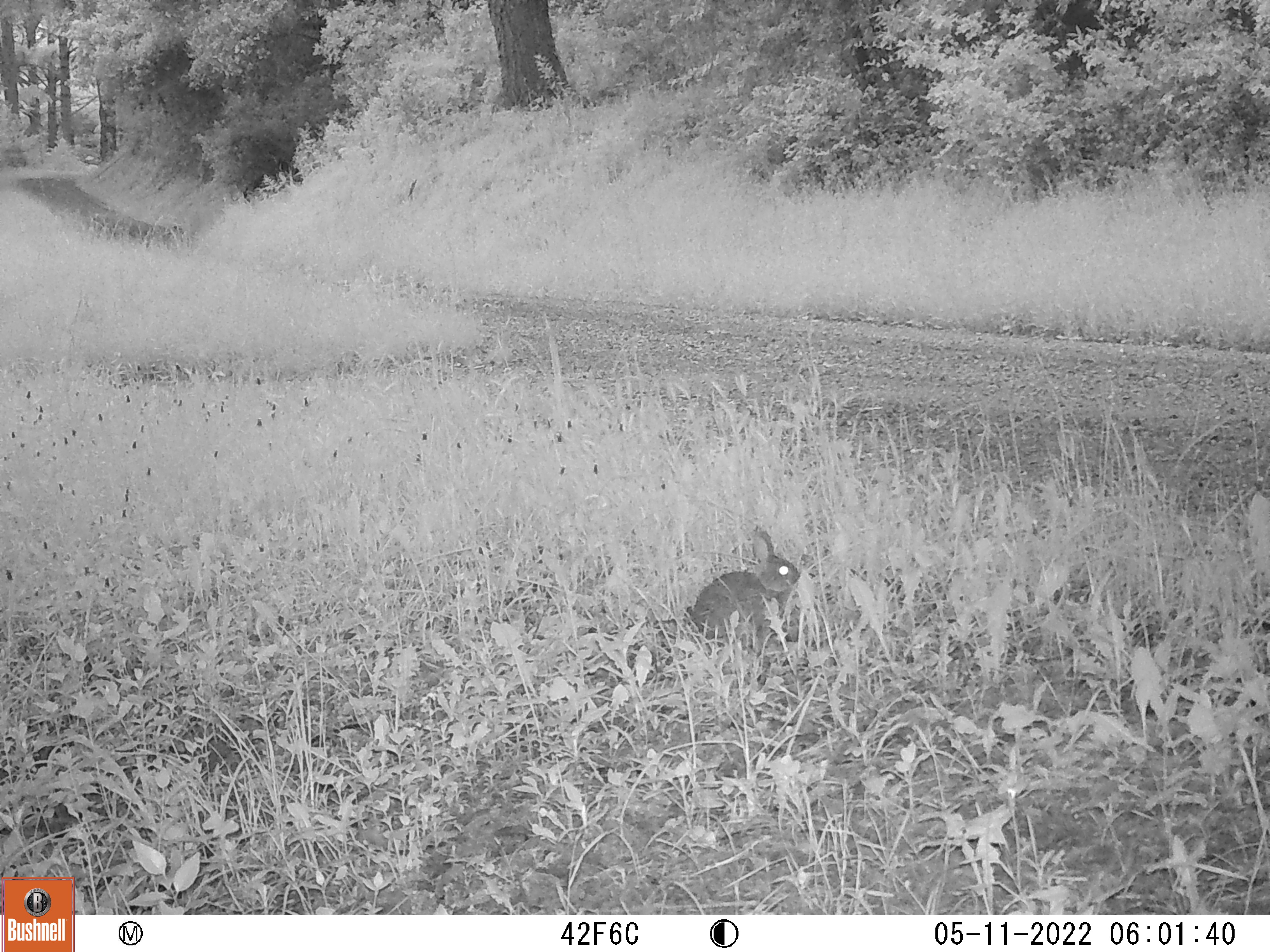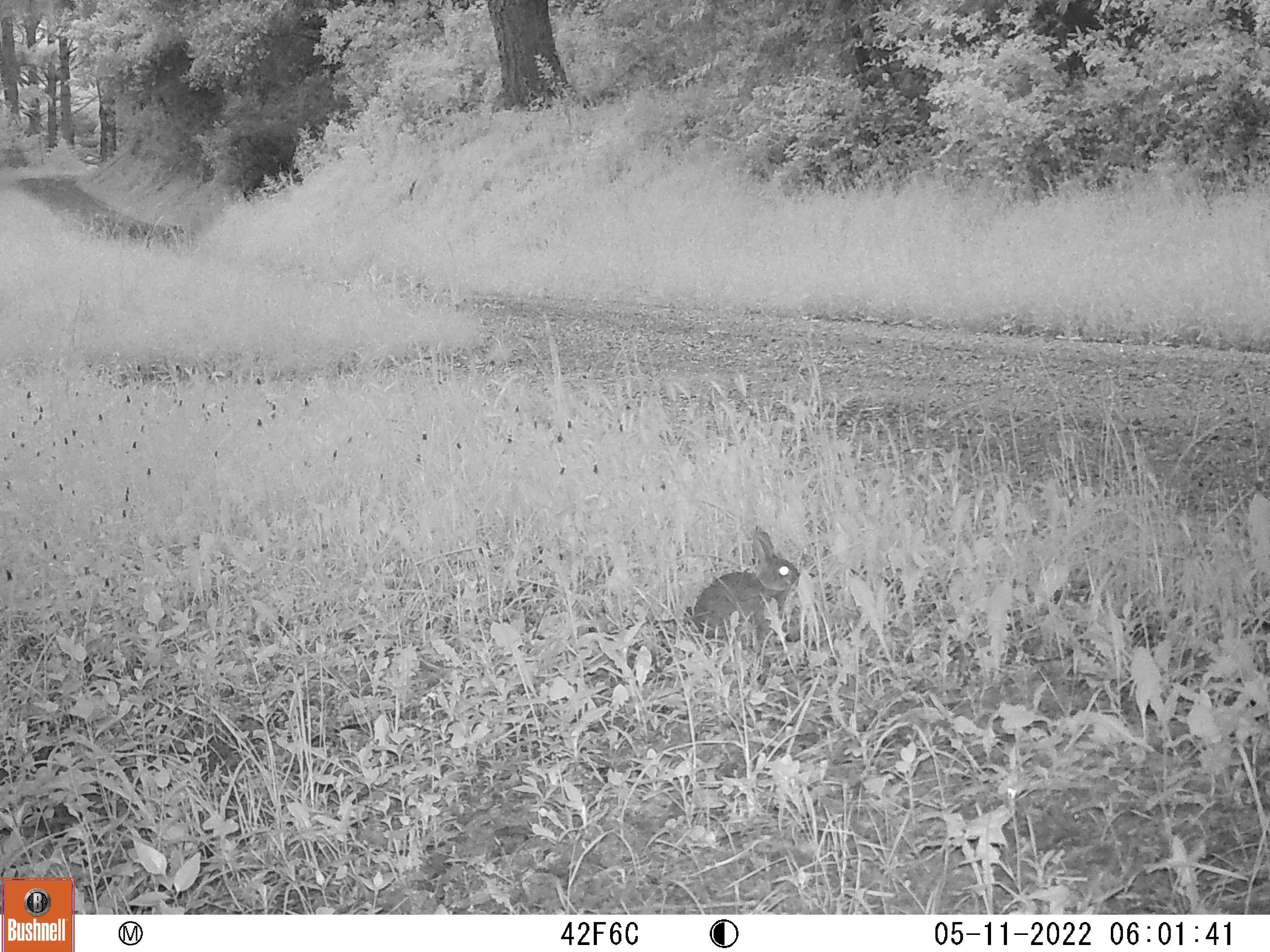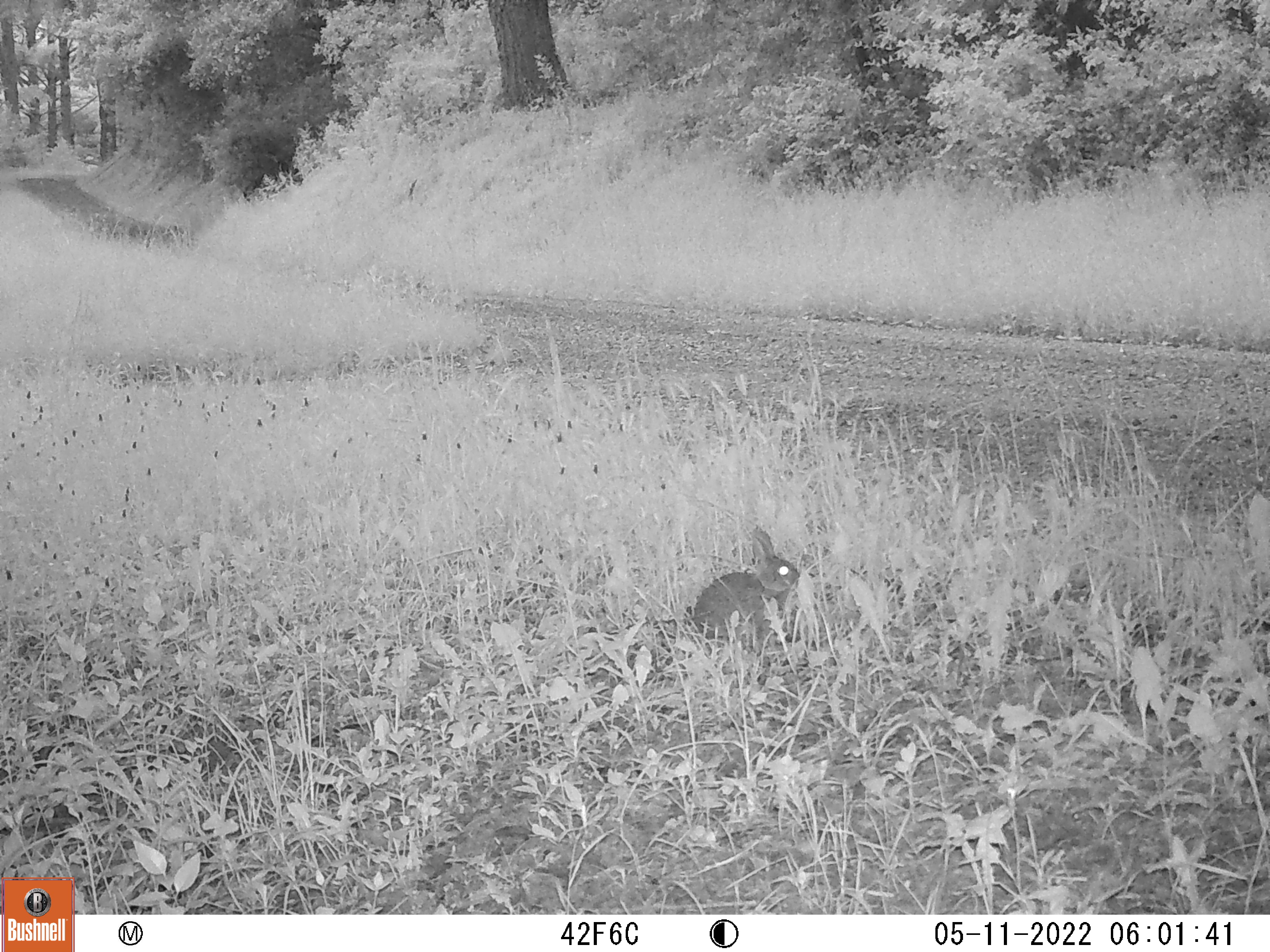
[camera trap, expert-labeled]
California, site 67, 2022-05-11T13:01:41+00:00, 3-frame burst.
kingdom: Animalia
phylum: Chordata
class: Mammalia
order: Lagomorpha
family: Leporidae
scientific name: Leporidae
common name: rabbit